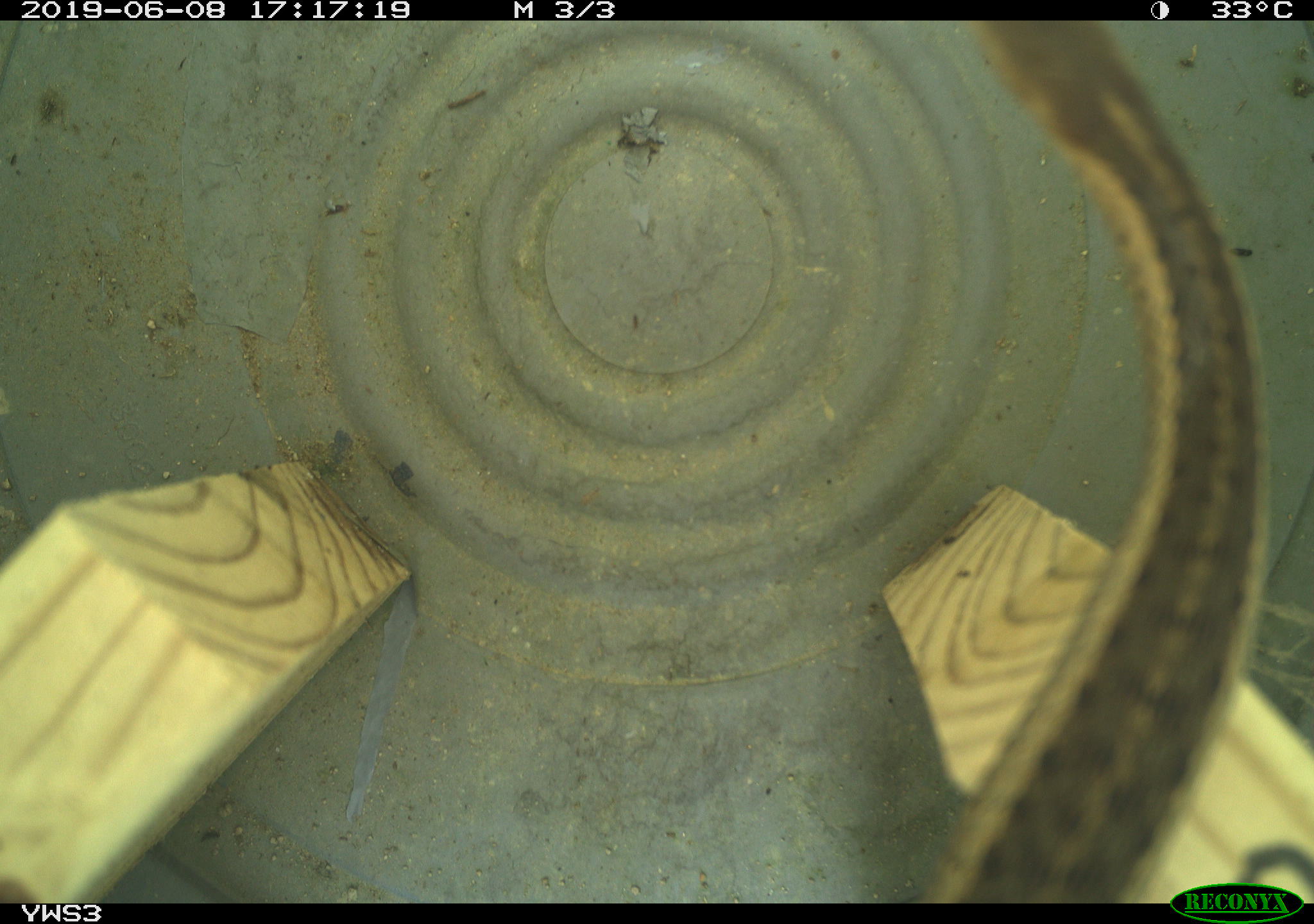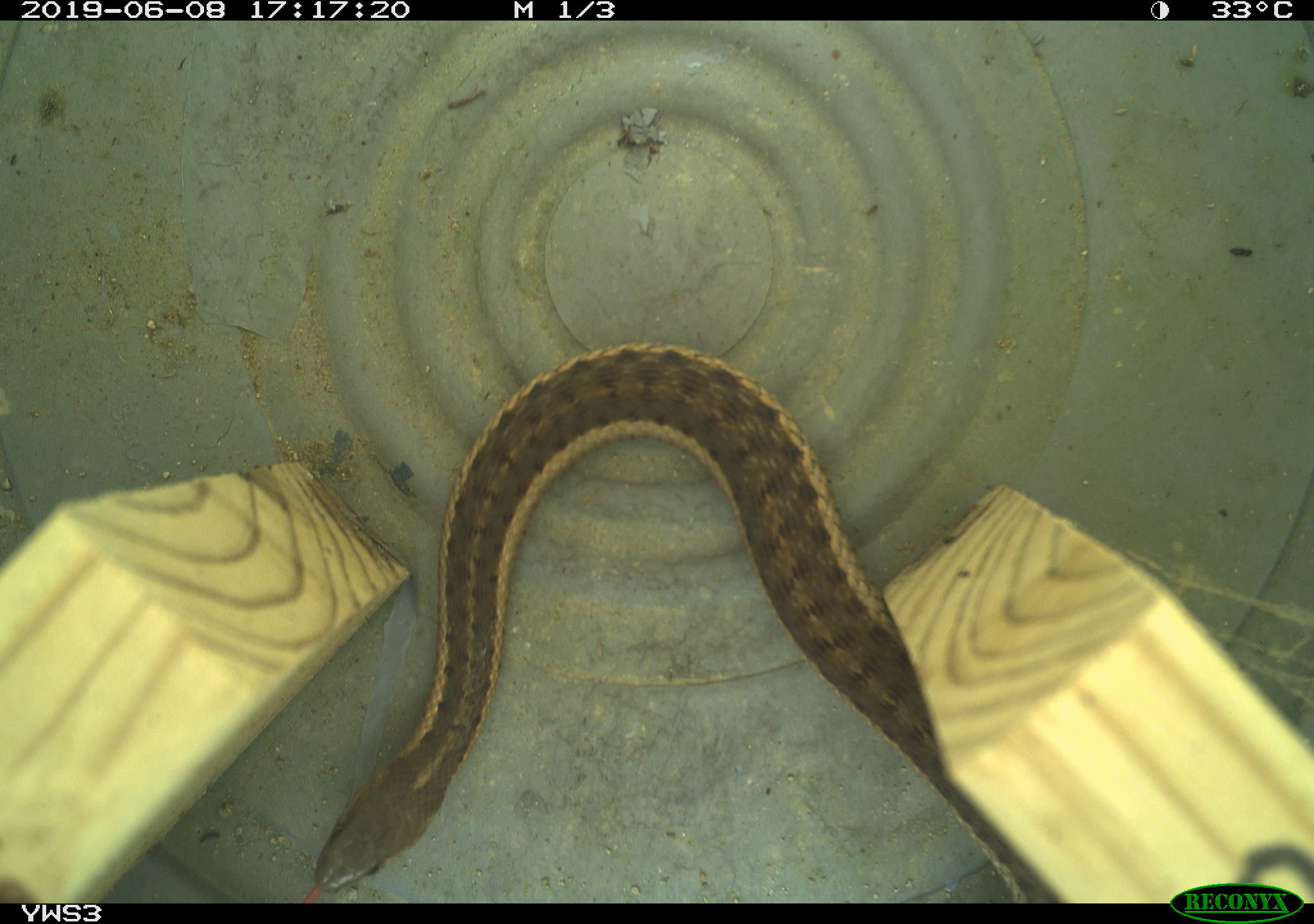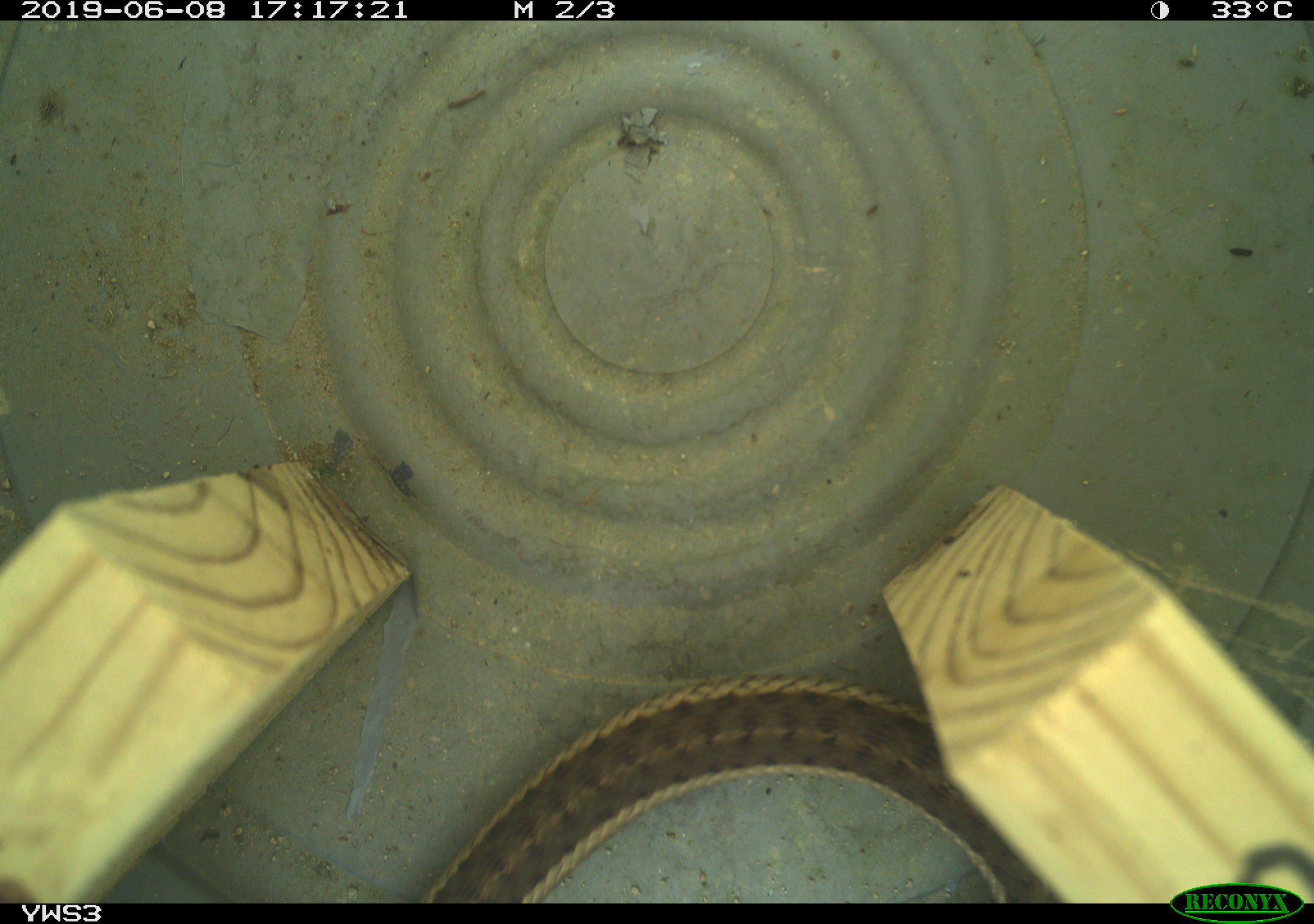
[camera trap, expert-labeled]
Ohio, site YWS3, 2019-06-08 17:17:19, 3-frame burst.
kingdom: Animalia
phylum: Chordata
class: Reptilia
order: Squamata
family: Colubridae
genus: Thamnophis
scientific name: Thamnophis sirtalis sirtalis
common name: eastern gartersnake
Eastern gartersnake (Thamnophis sirtalis sirtalis).